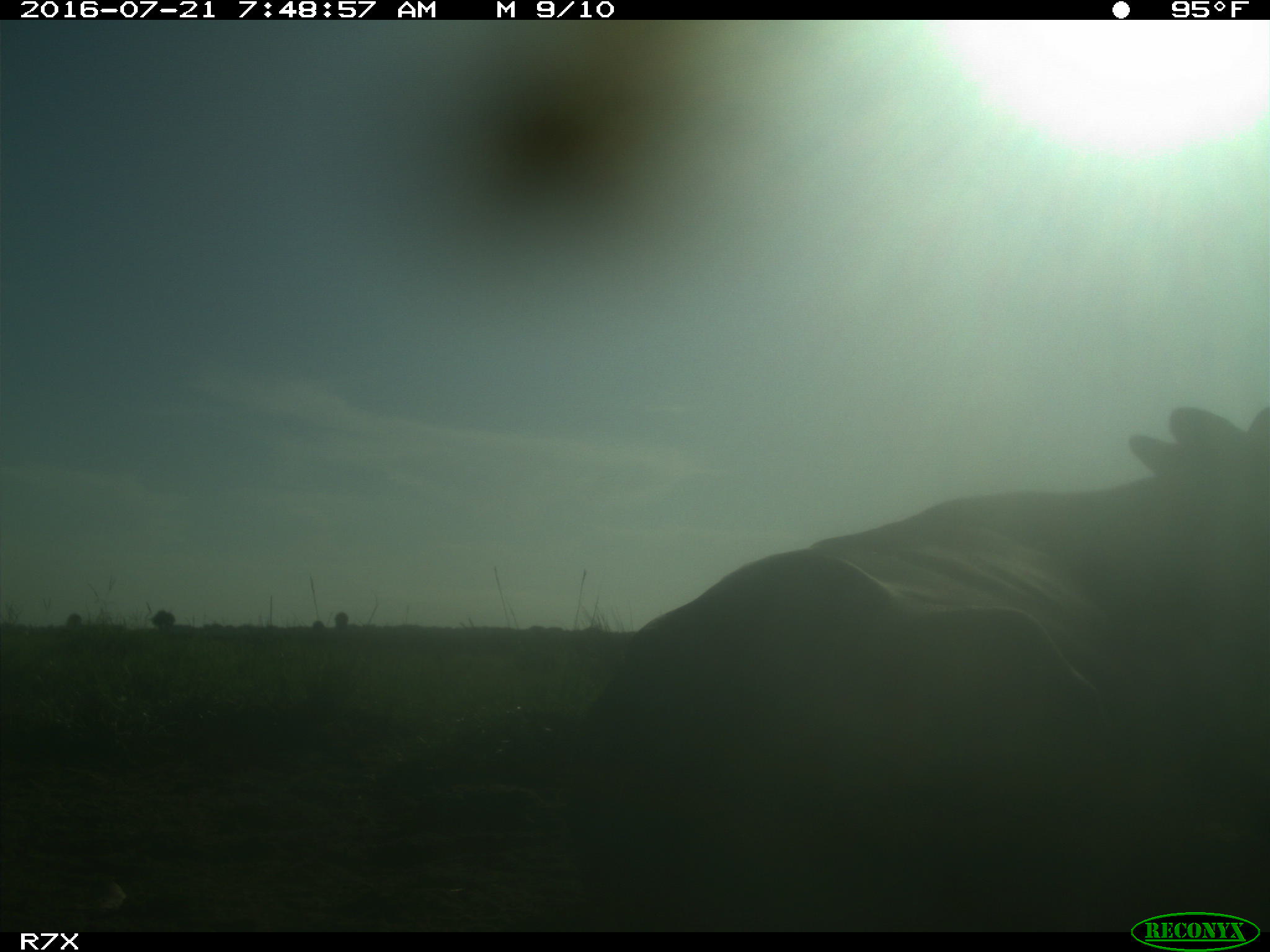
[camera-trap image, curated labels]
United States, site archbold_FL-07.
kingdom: Animalia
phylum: Chordata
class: Mammalia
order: Artiodactyla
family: Bovidae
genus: Bos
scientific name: Bos taurus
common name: domestic cow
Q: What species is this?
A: Bos taurus (domestic cow).